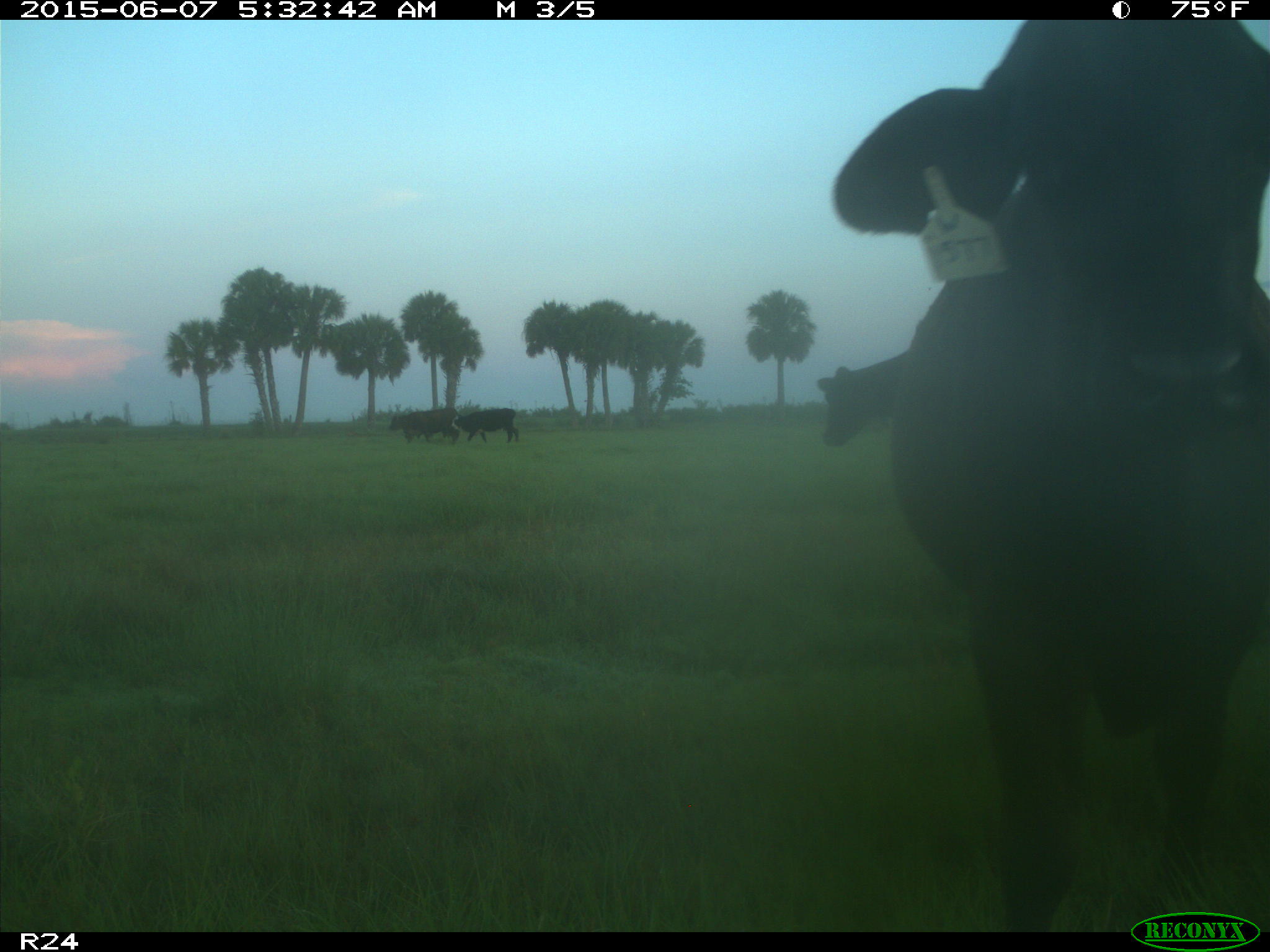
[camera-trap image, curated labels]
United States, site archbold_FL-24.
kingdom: Animalia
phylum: Chordata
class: Mammalia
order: Artiodactyla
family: Bovidae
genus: Bos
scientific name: Bos taurus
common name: domestic cow